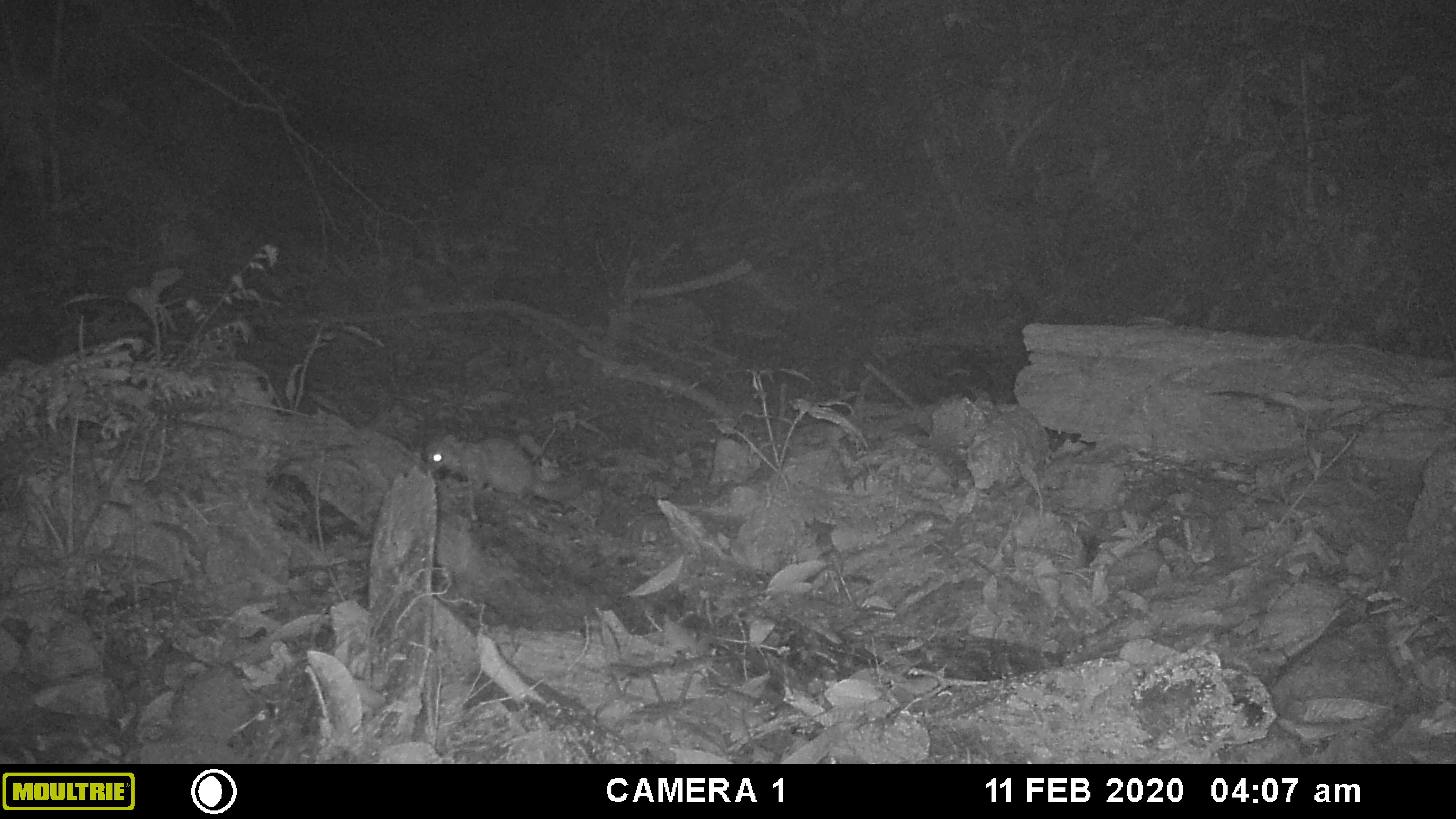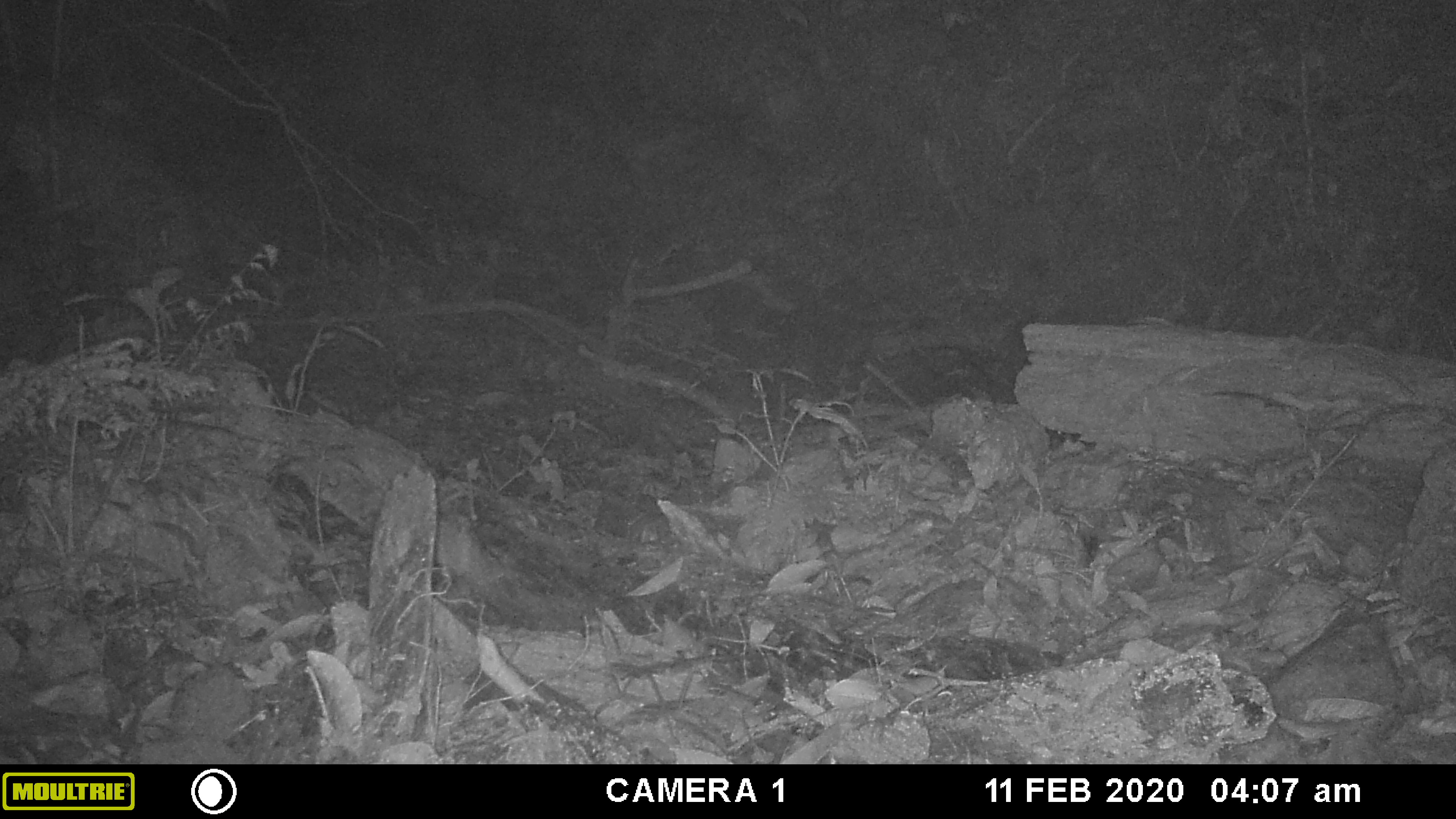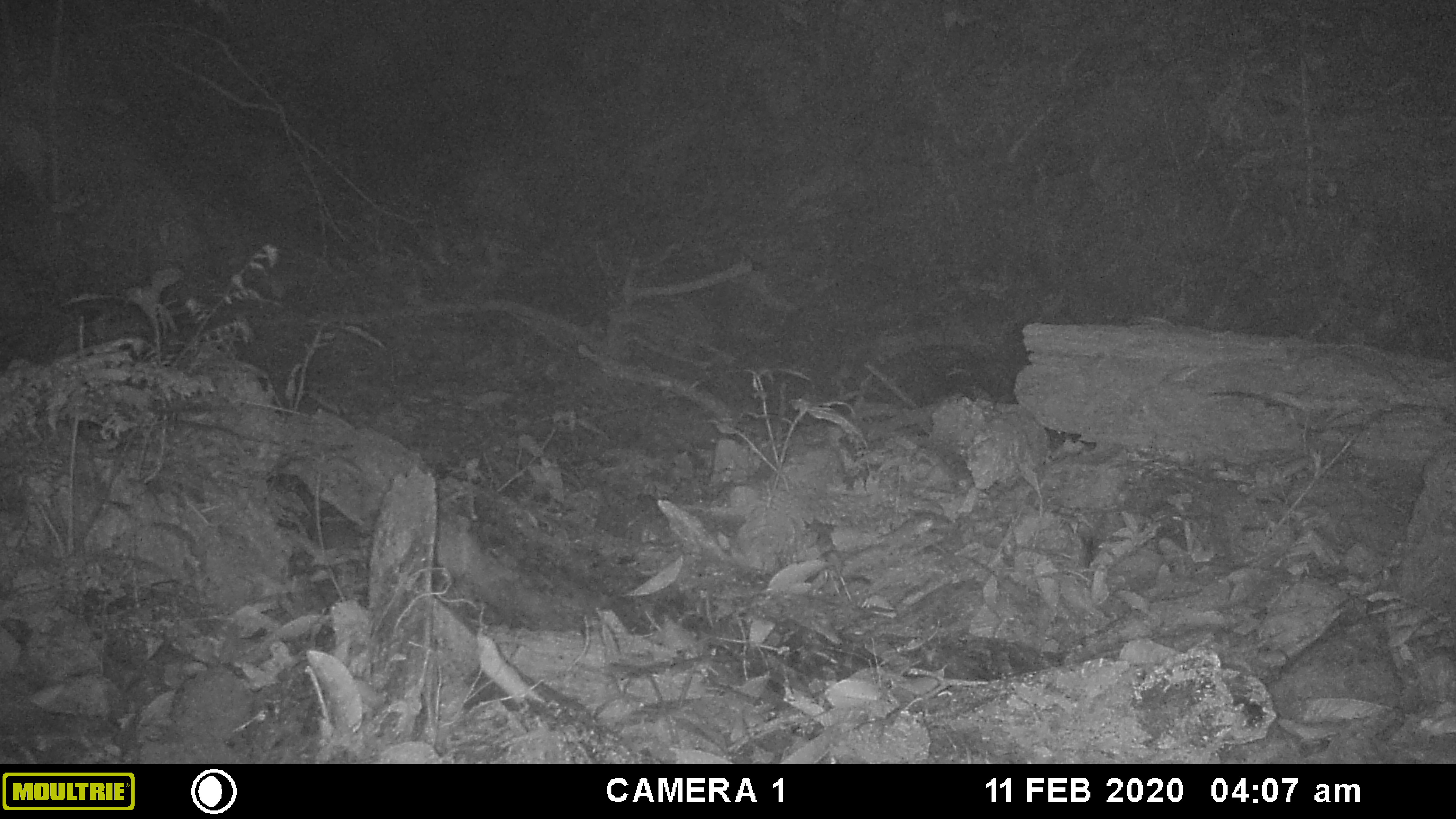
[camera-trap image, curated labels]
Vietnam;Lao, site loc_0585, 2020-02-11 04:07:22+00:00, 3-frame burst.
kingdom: Animalia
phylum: Chordata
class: Mammalia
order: Carnivora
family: Mustelidae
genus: Melogale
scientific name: Melogale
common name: ferret badger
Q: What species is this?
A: Ferret badger (Melogale).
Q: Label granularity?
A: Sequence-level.